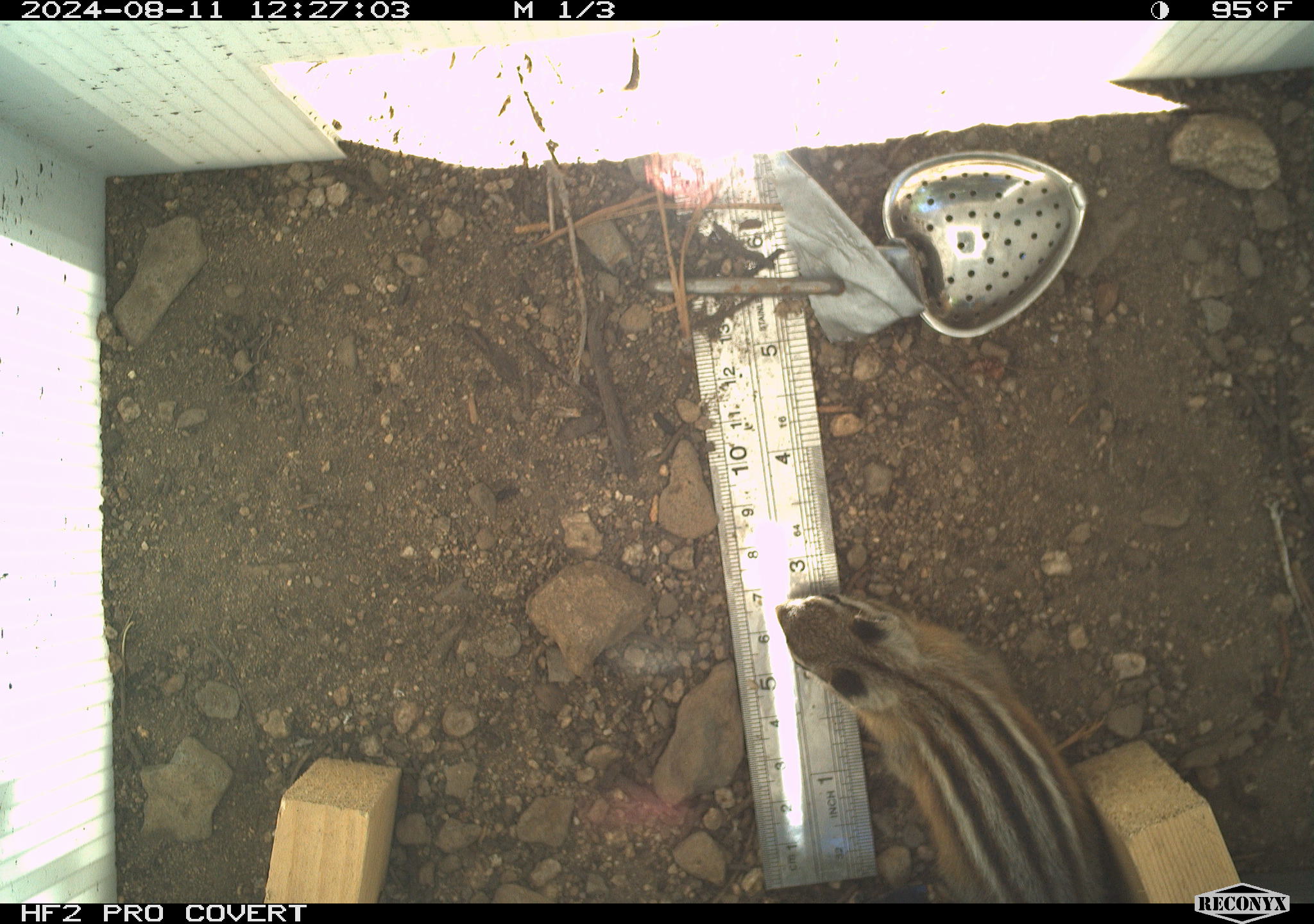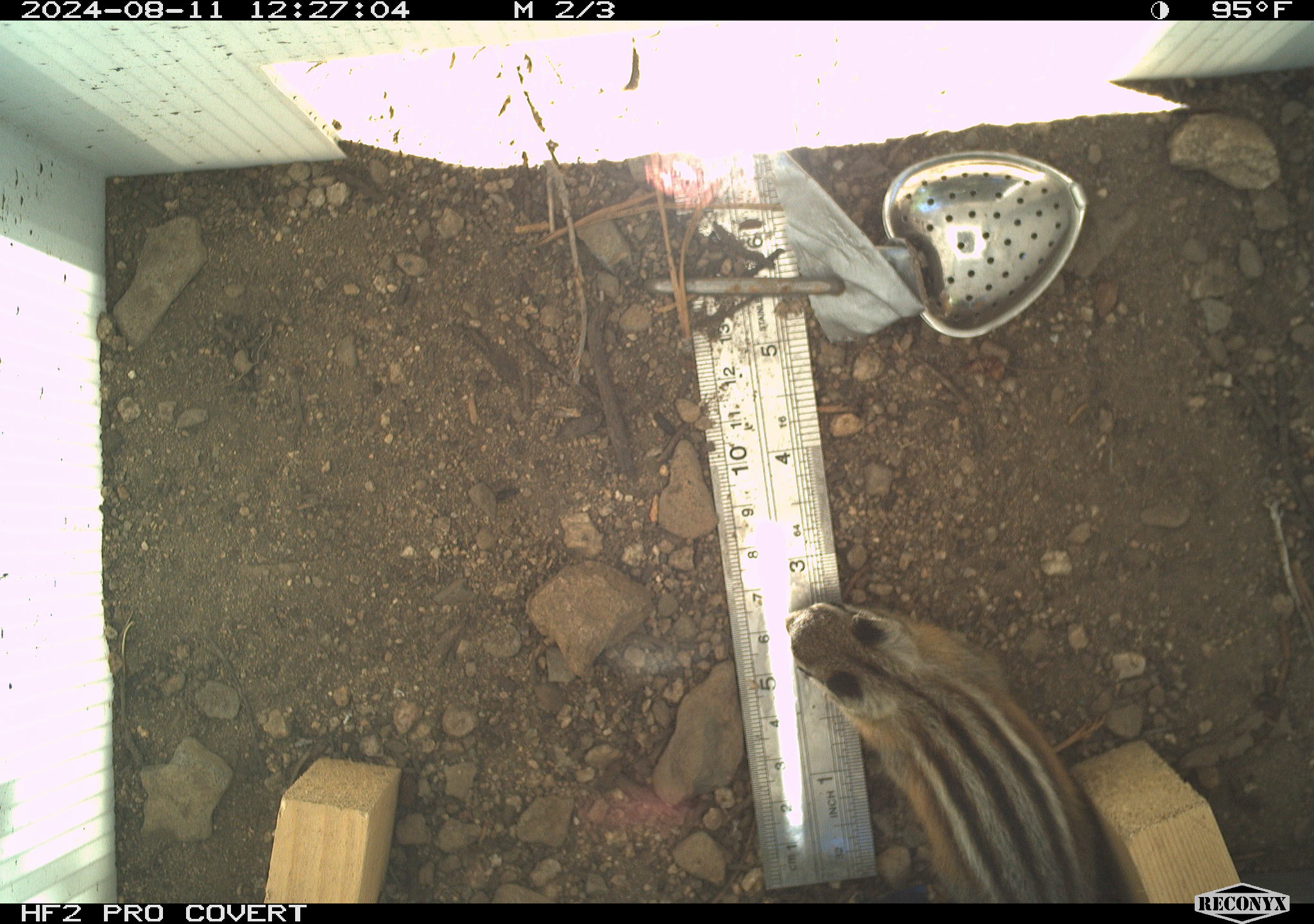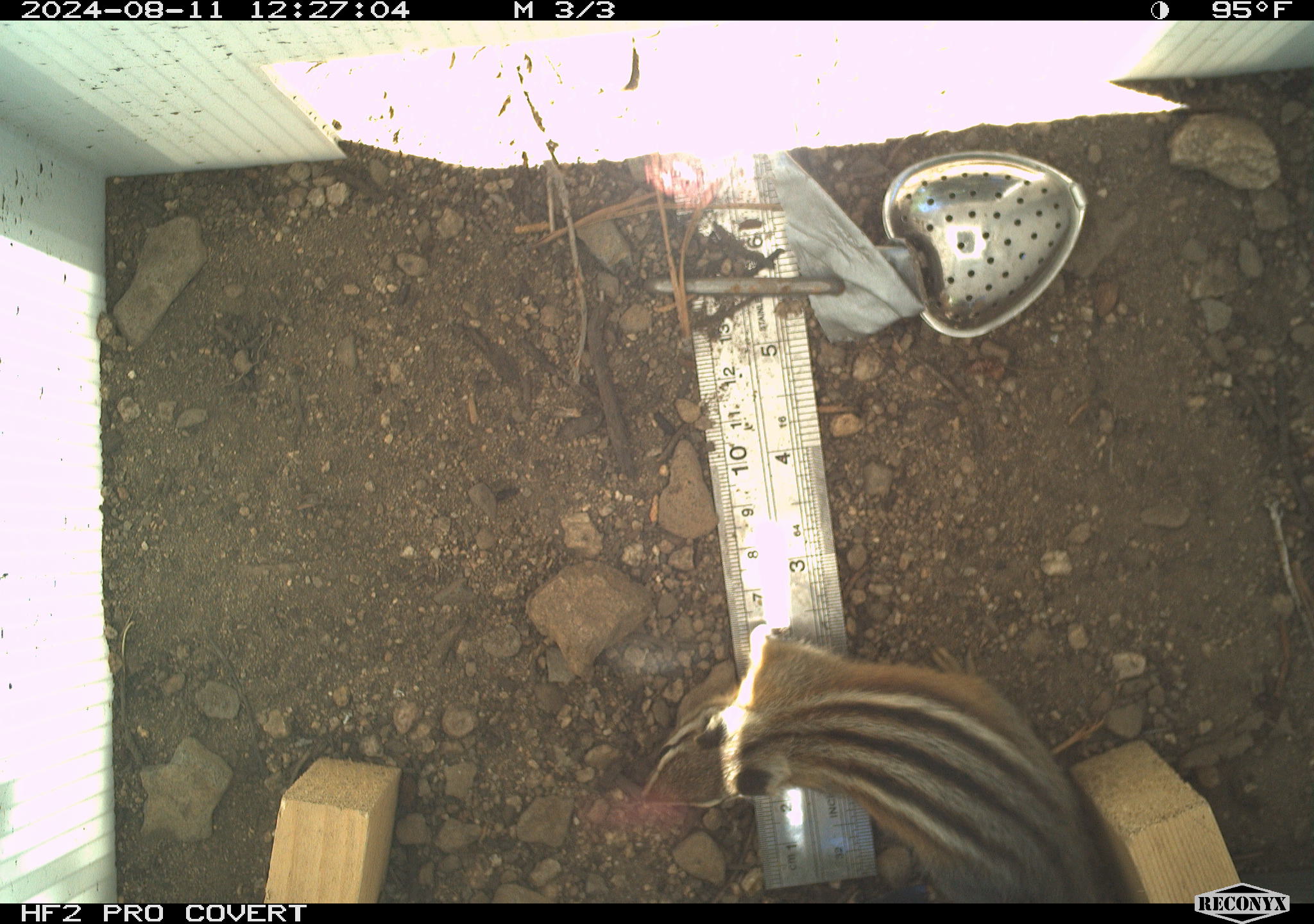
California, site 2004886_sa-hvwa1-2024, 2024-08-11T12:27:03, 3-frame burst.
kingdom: Animalia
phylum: Chordata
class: Mammalia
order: Rodentia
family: Sciuridae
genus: Neotamias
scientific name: Neotamias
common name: western chipmunks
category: neotamias species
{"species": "neotamias species (western chipmunks) (Neotamias)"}